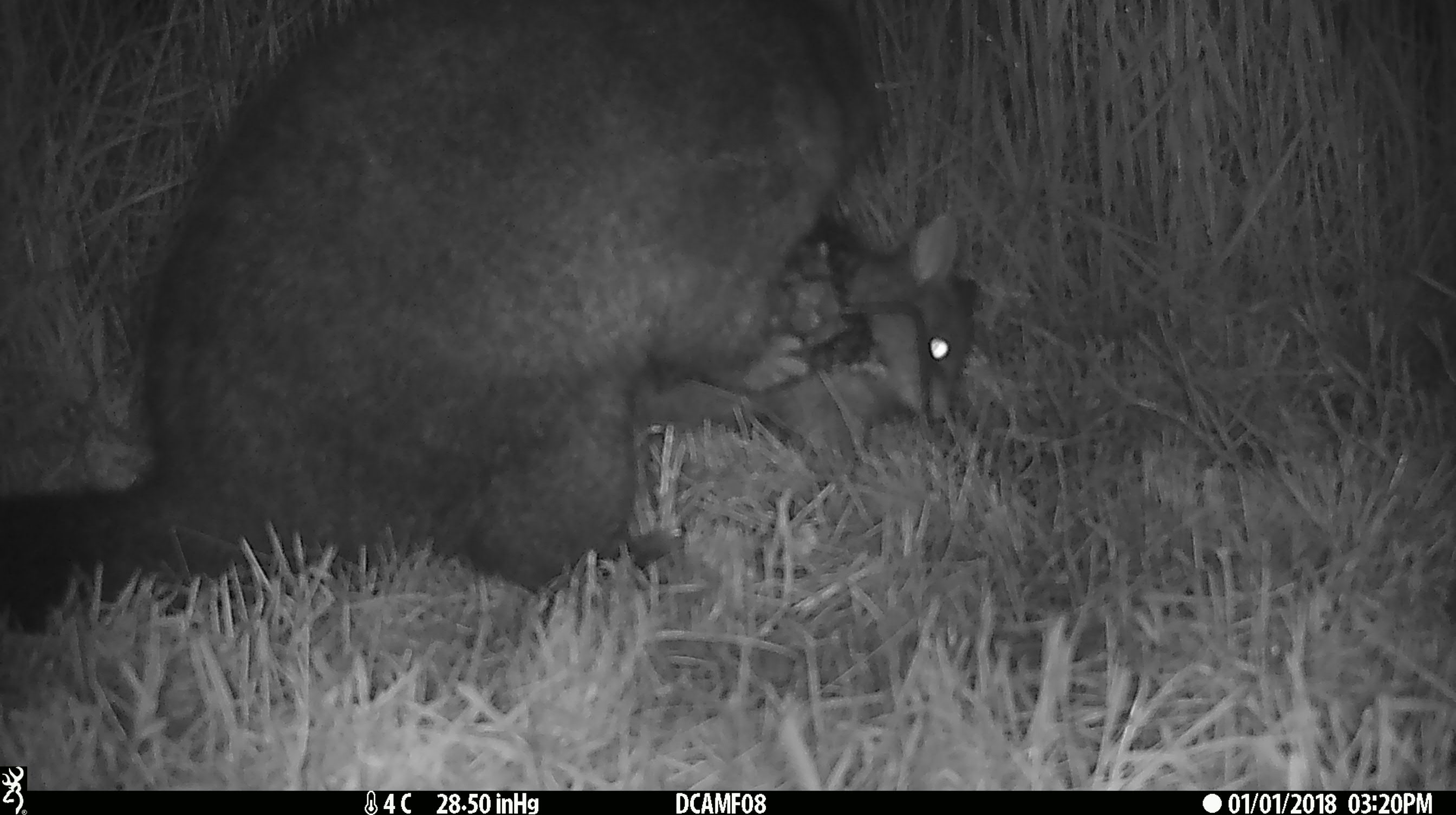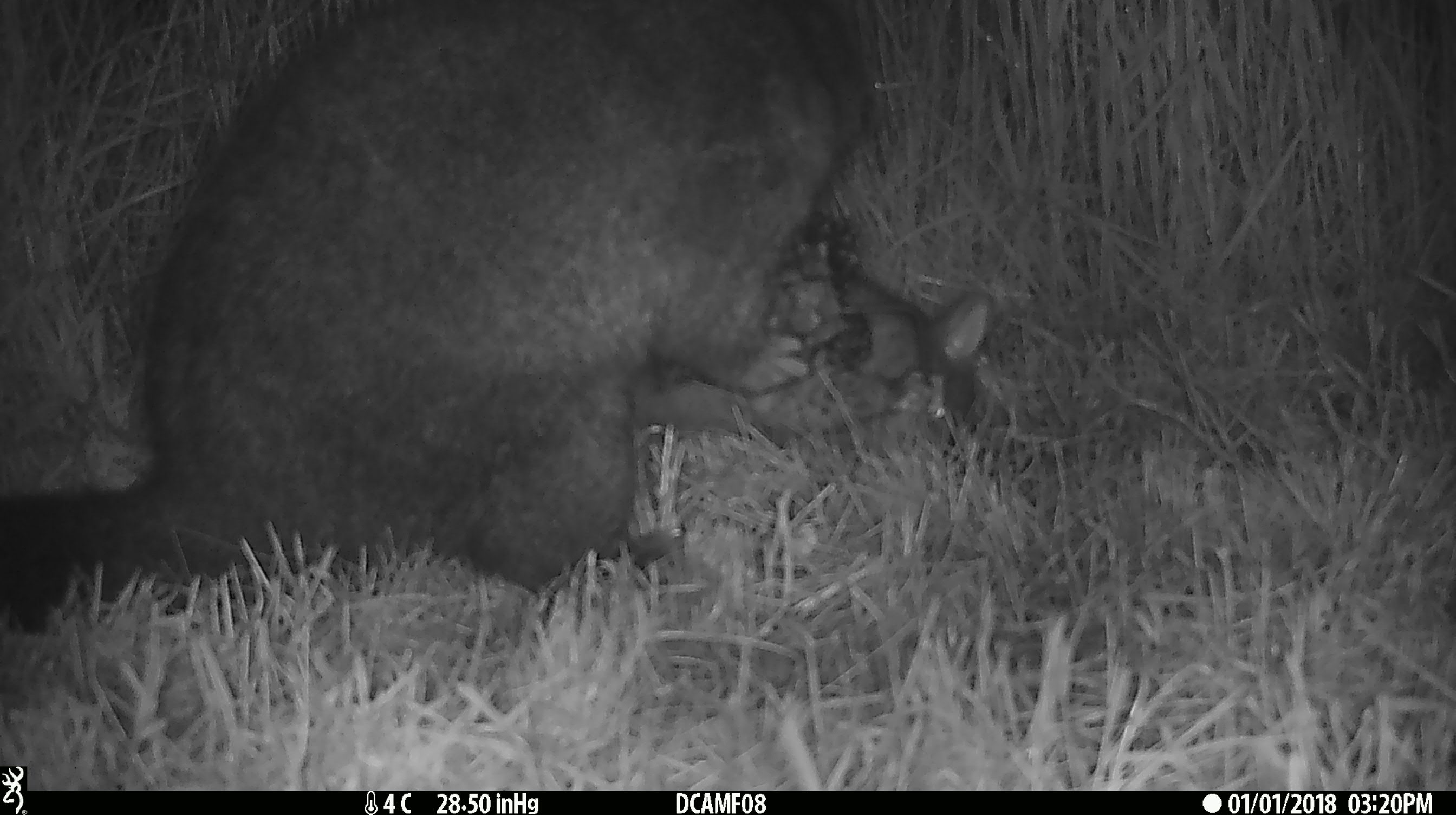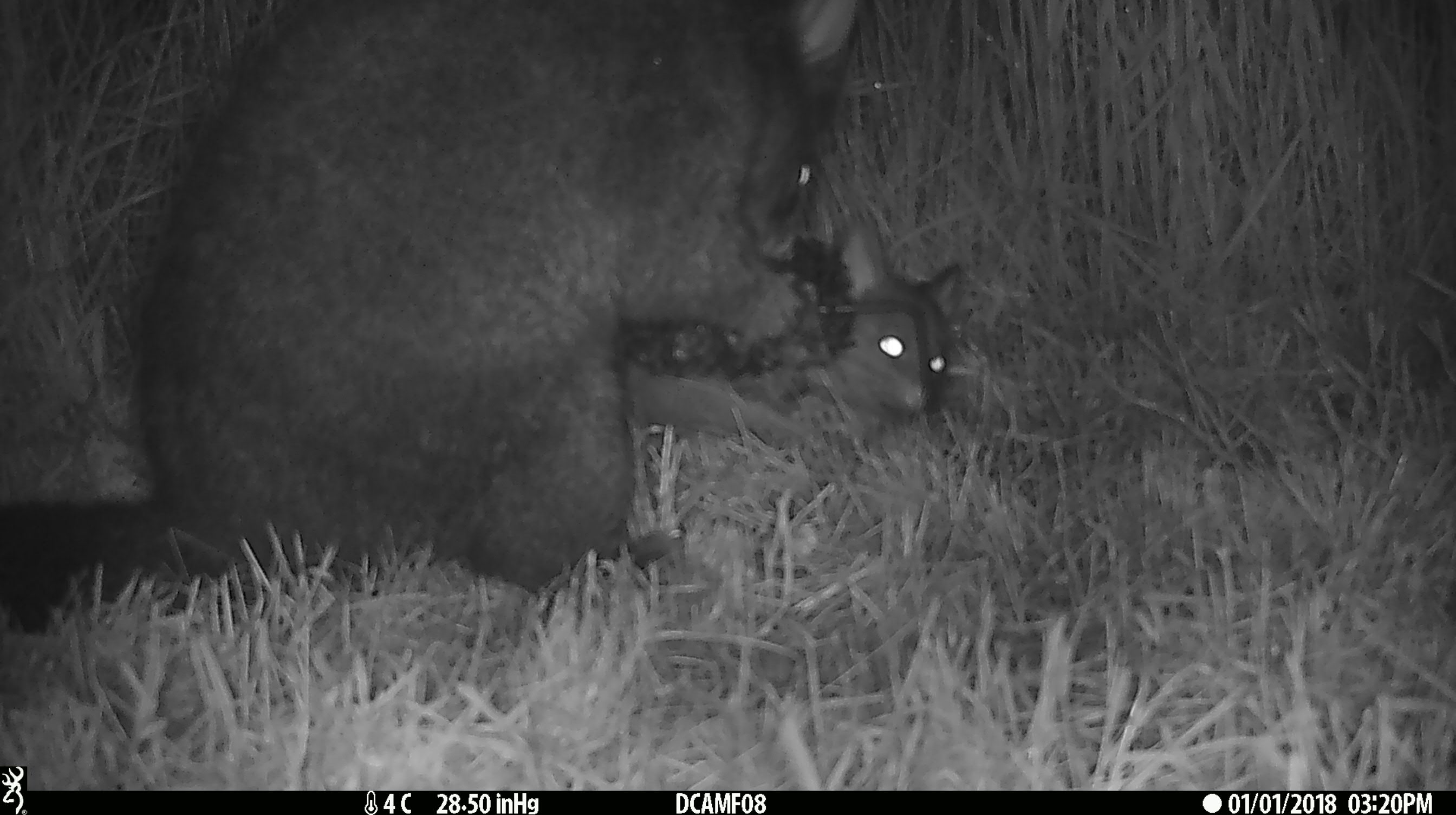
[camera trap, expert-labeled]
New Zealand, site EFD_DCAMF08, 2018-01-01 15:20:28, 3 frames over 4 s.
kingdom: Animalia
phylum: Chordata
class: Mammalia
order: Diprotodontia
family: Phalangeridae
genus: Trichosurus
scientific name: Trichosurus vulpecula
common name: common brushtail possum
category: possum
Possum (common brushtail possum) (Trichosurus vulpecula).